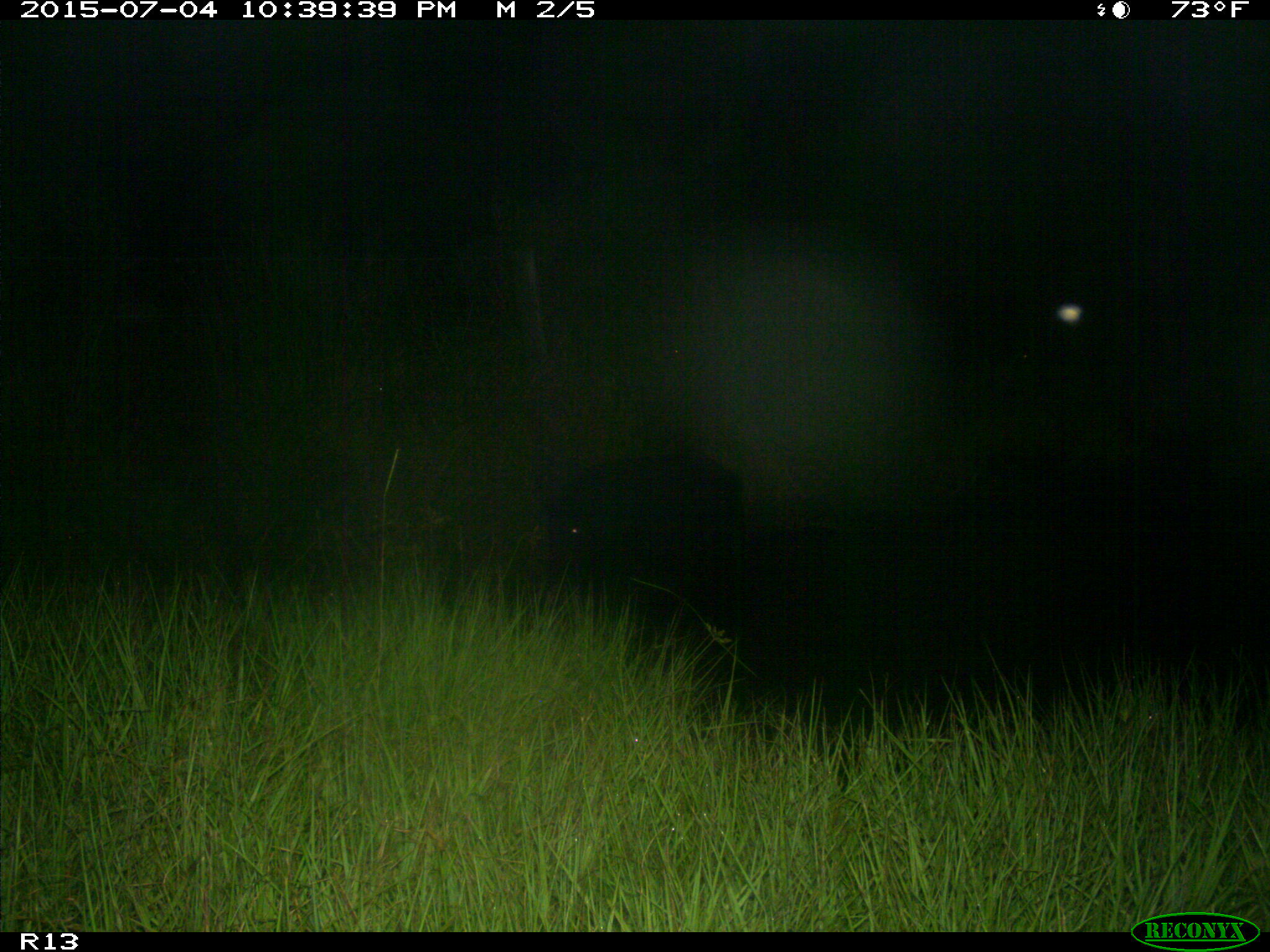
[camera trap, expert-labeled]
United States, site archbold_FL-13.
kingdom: Animalia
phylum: Chordata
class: Mammalia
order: Artiodactyla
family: Suidae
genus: Sus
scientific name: Sus scrofa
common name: wild boar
Sus scrofa (wild boar).